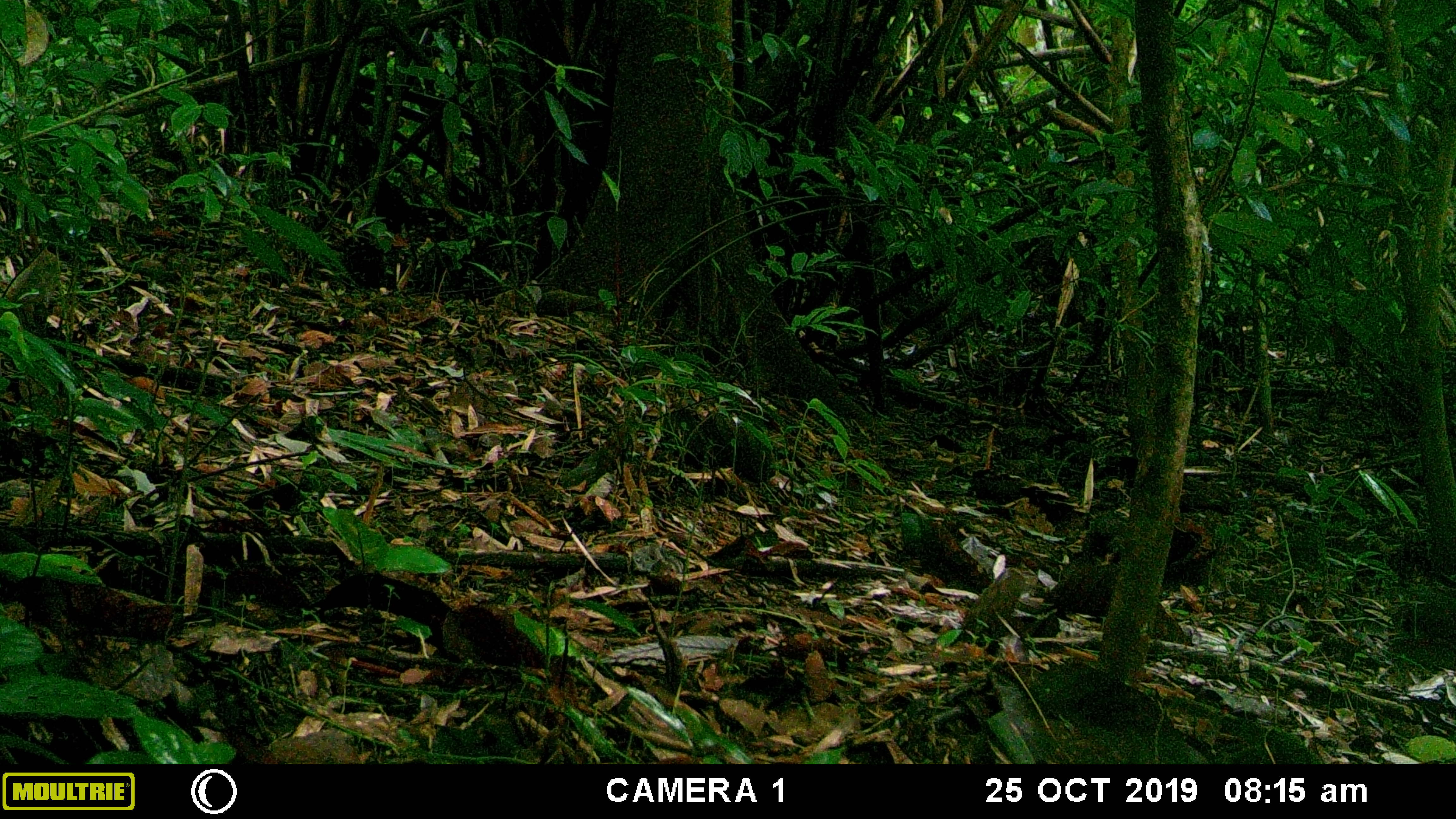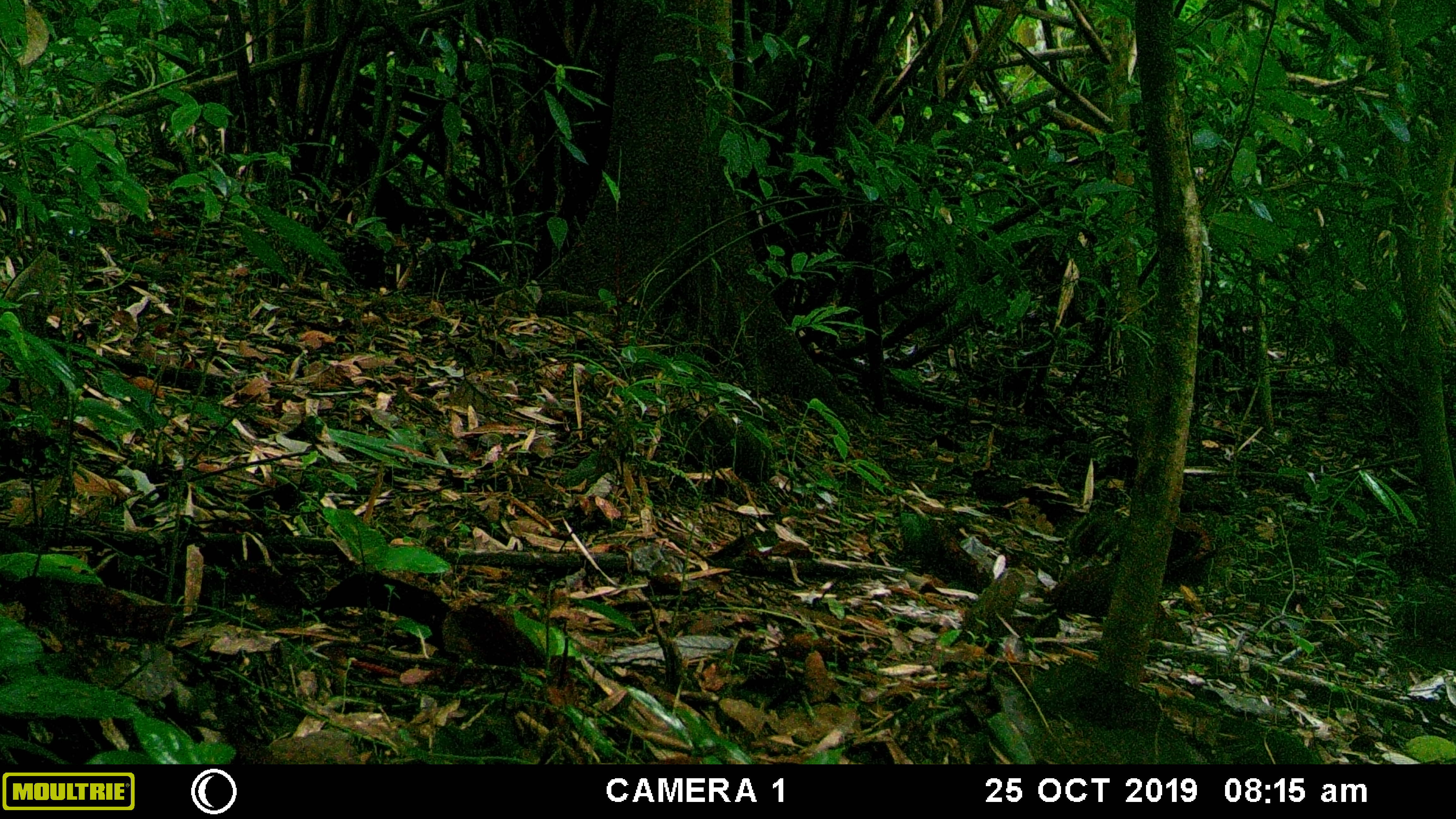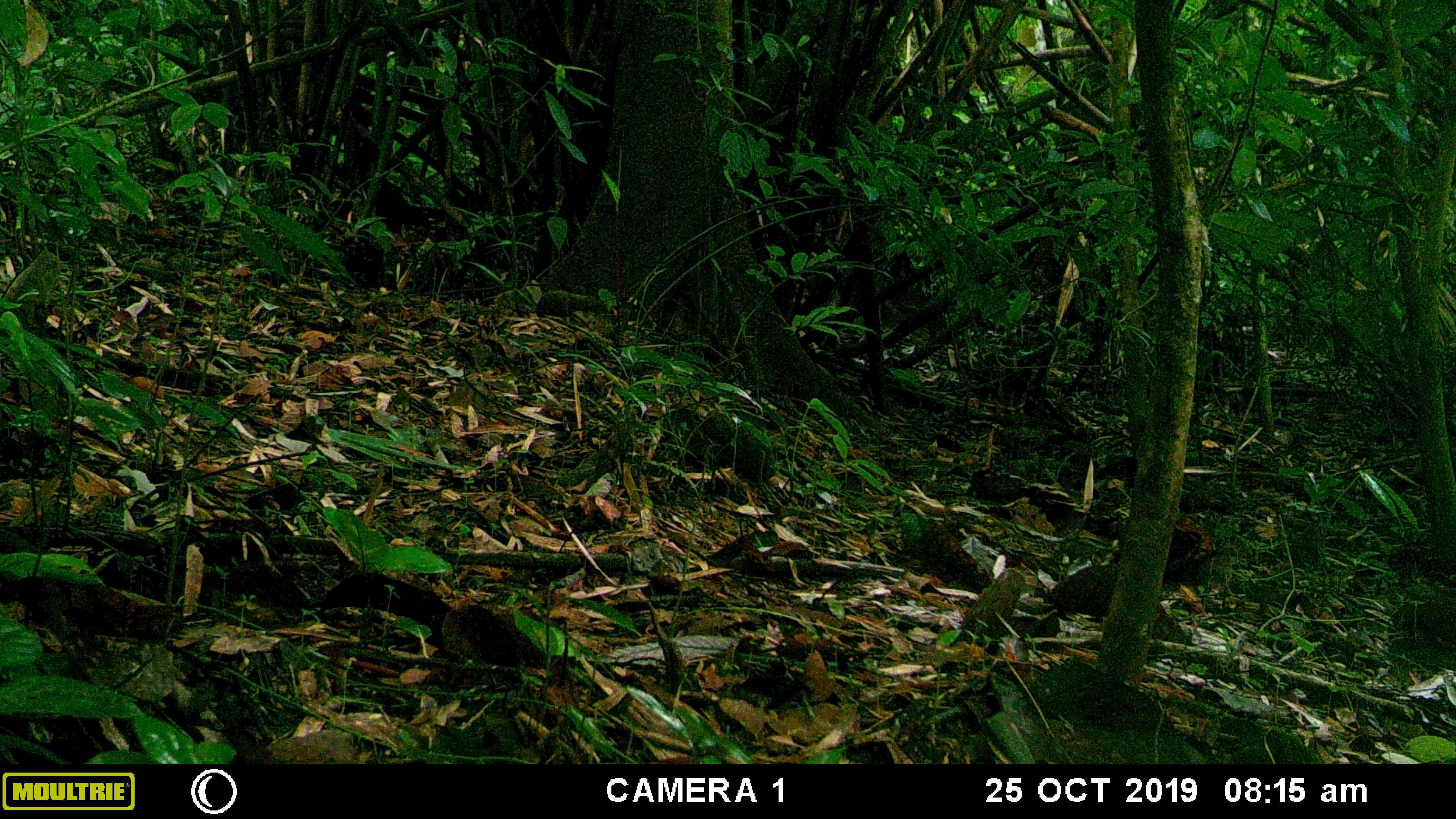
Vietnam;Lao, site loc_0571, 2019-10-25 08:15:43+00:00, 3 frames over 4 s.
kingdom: Animalia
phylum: Chordata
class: Mammalia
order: Rodentia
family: Sciuridae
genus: Dremomys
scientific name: Dremomys rufigenis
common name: red-cheeked squirrel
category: red cheeked squirrel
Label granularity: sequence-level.